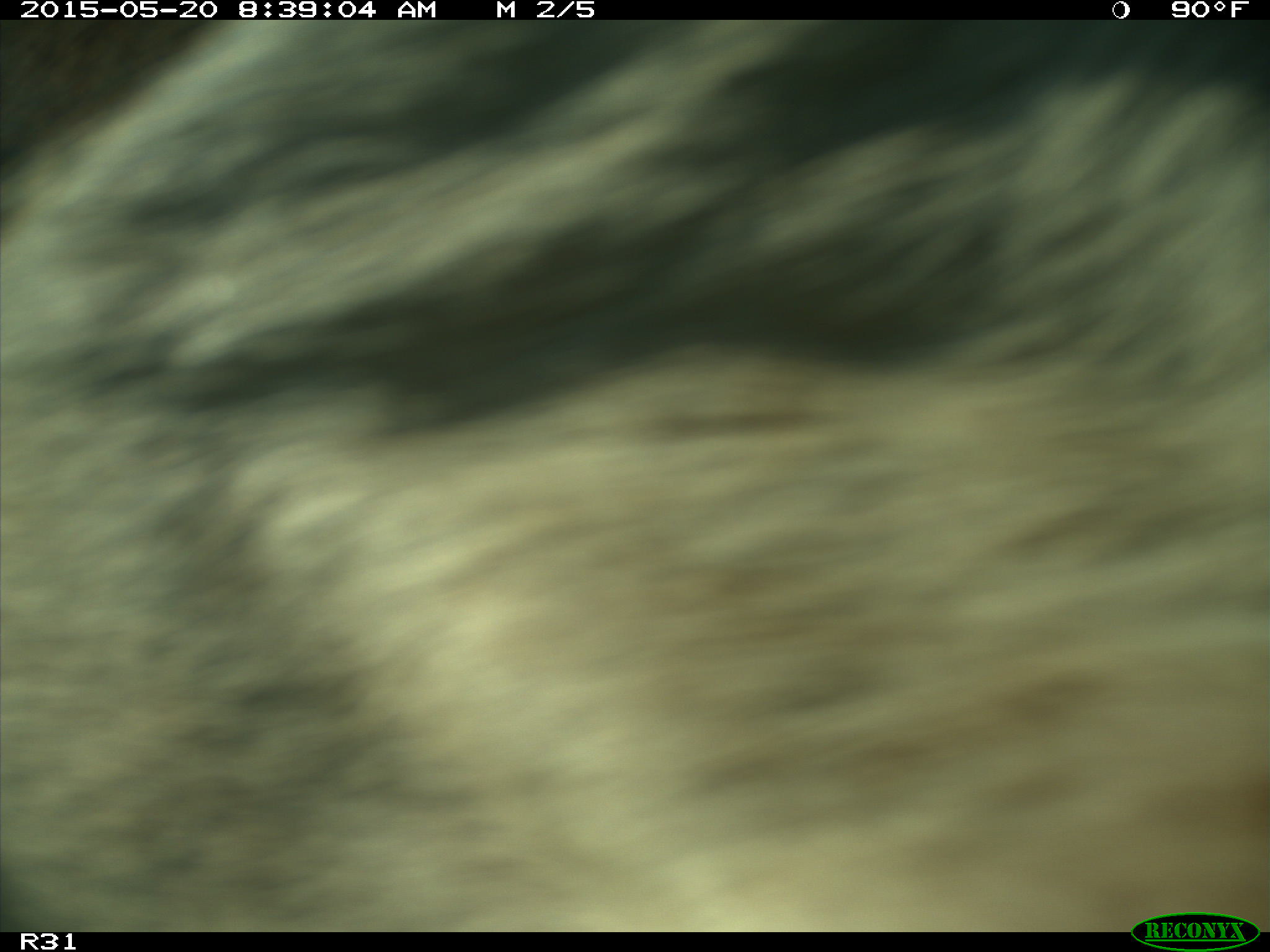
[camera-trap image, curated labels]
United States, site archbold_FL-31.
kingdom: Animalia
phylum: Chordata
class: Mammalia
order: Artiodactyla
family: Bovidae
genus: Bos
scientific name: Bos taurus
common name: domestic cow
Bos taurus (domestic cow).